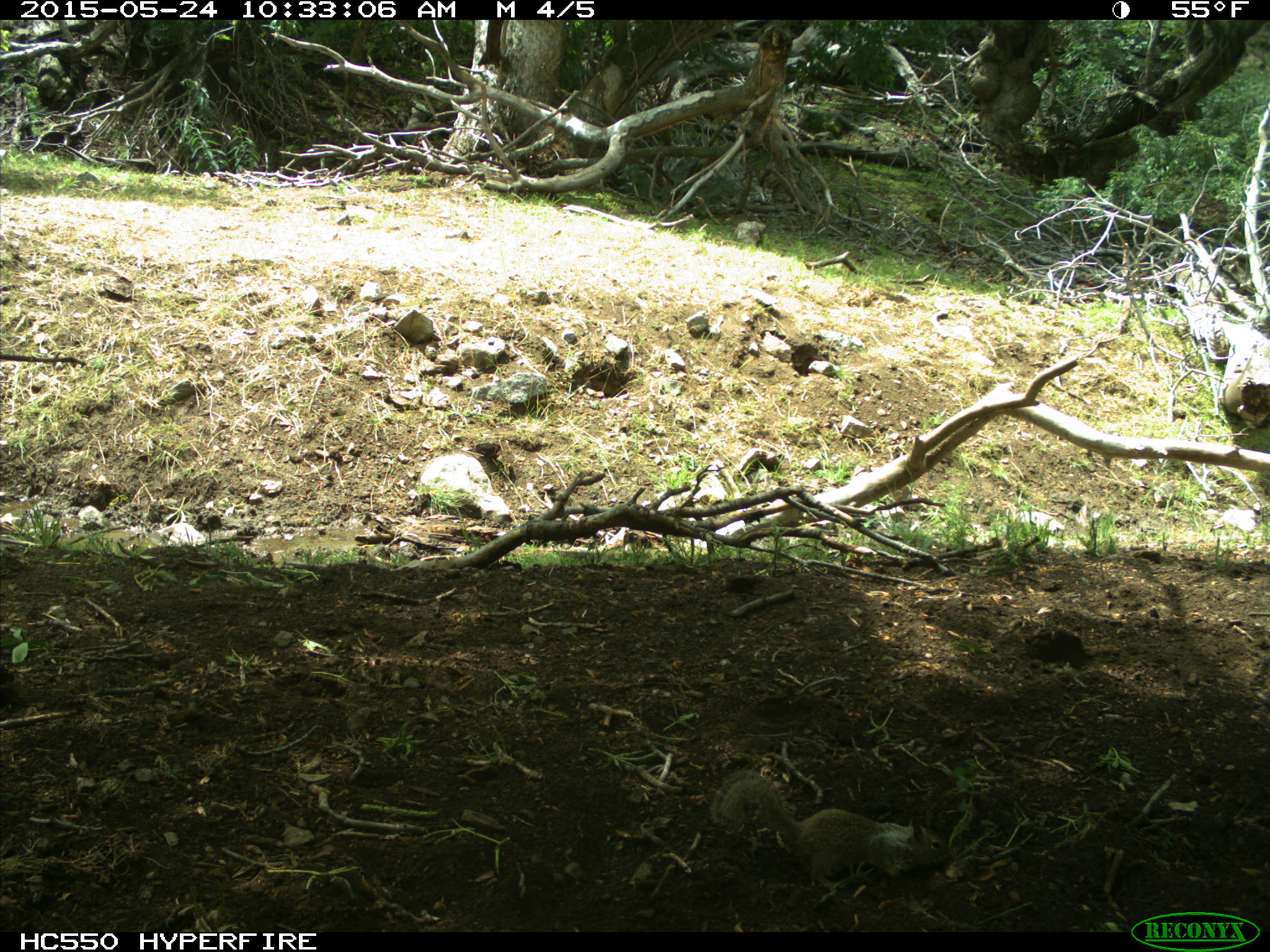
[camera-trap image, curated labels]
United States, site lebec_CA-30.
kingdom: Animalia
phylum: Chordata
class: Mammalia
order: Rodentia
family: Sciuridae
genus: Otospermophilus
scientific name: Otospermophilus beecheyi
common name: california ground squirrel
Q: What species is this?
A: Otospermophilus beecheyi (california ground squirrel).